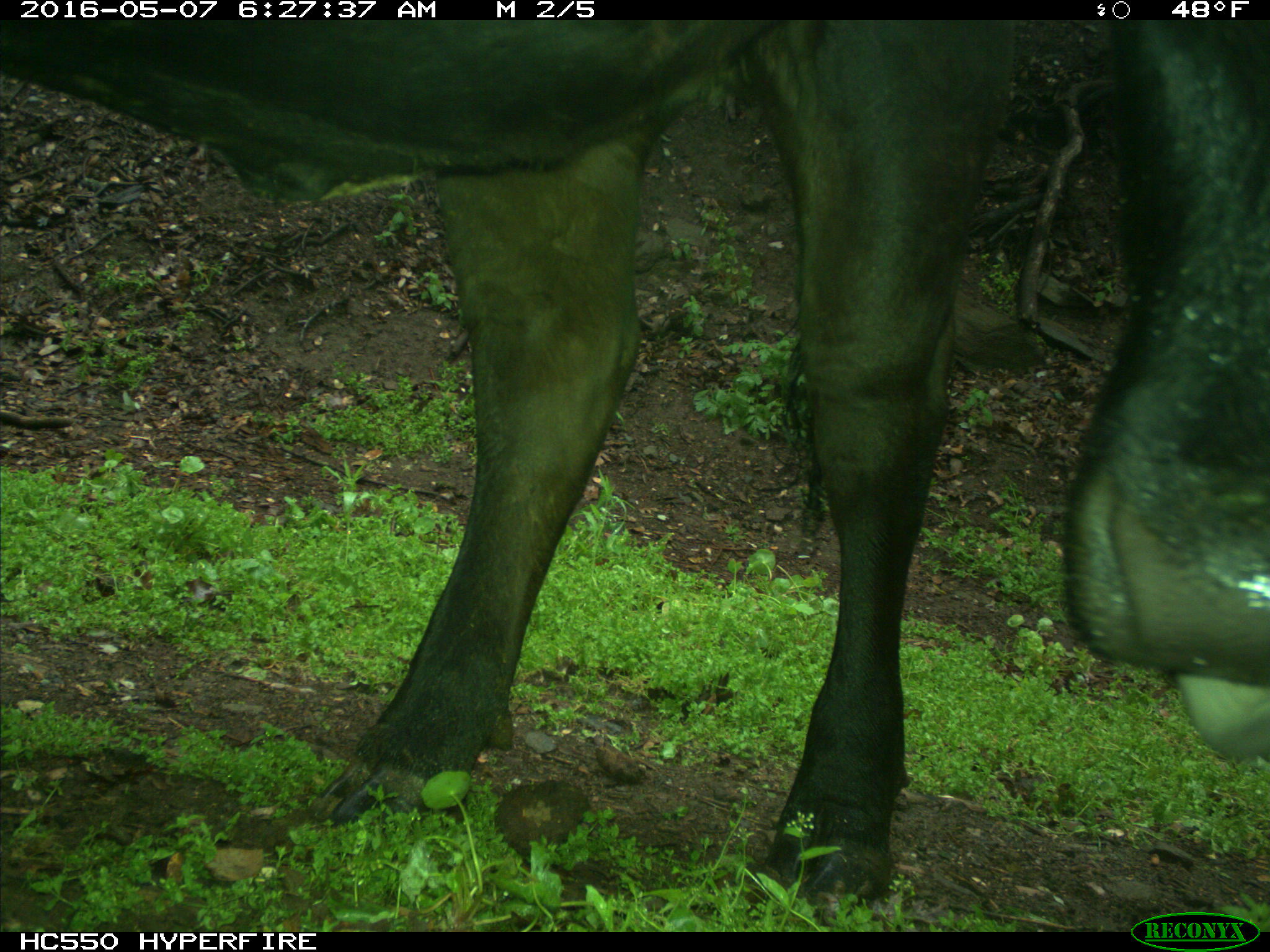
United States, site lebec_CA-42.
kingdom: Animalia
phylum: Chordata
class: Mammalia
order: Artiodactyla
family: Bovidae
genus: Bos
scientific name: Bos taurus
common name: domestic cow